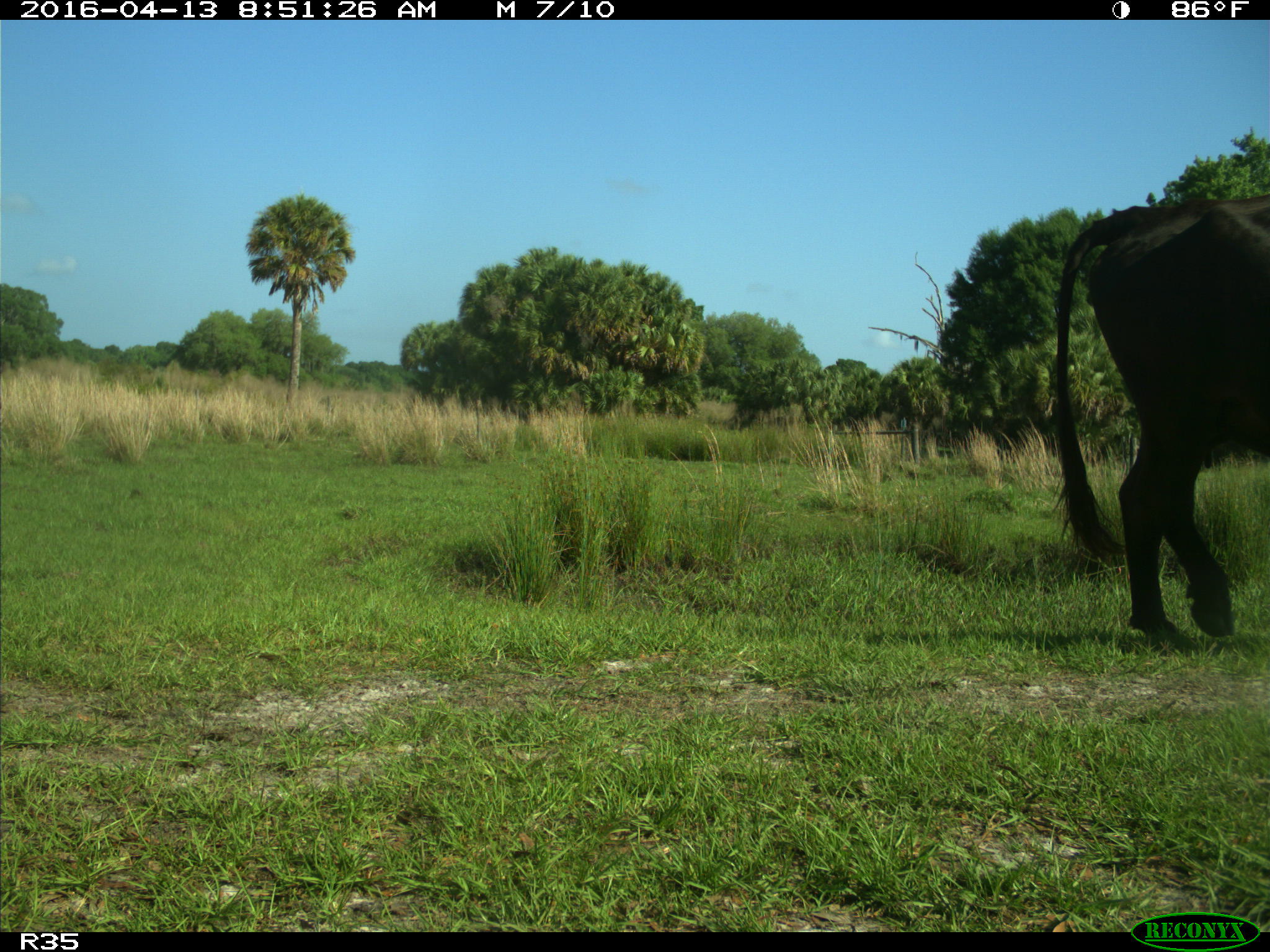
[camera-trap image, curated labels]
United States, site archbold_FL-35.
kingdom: Animalia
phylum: Chordata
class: Mammalia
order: Artiodactyla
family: Bovidae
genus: Bos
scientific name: Bos taurus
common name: domestic cow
Bos taurus (domestic cow).